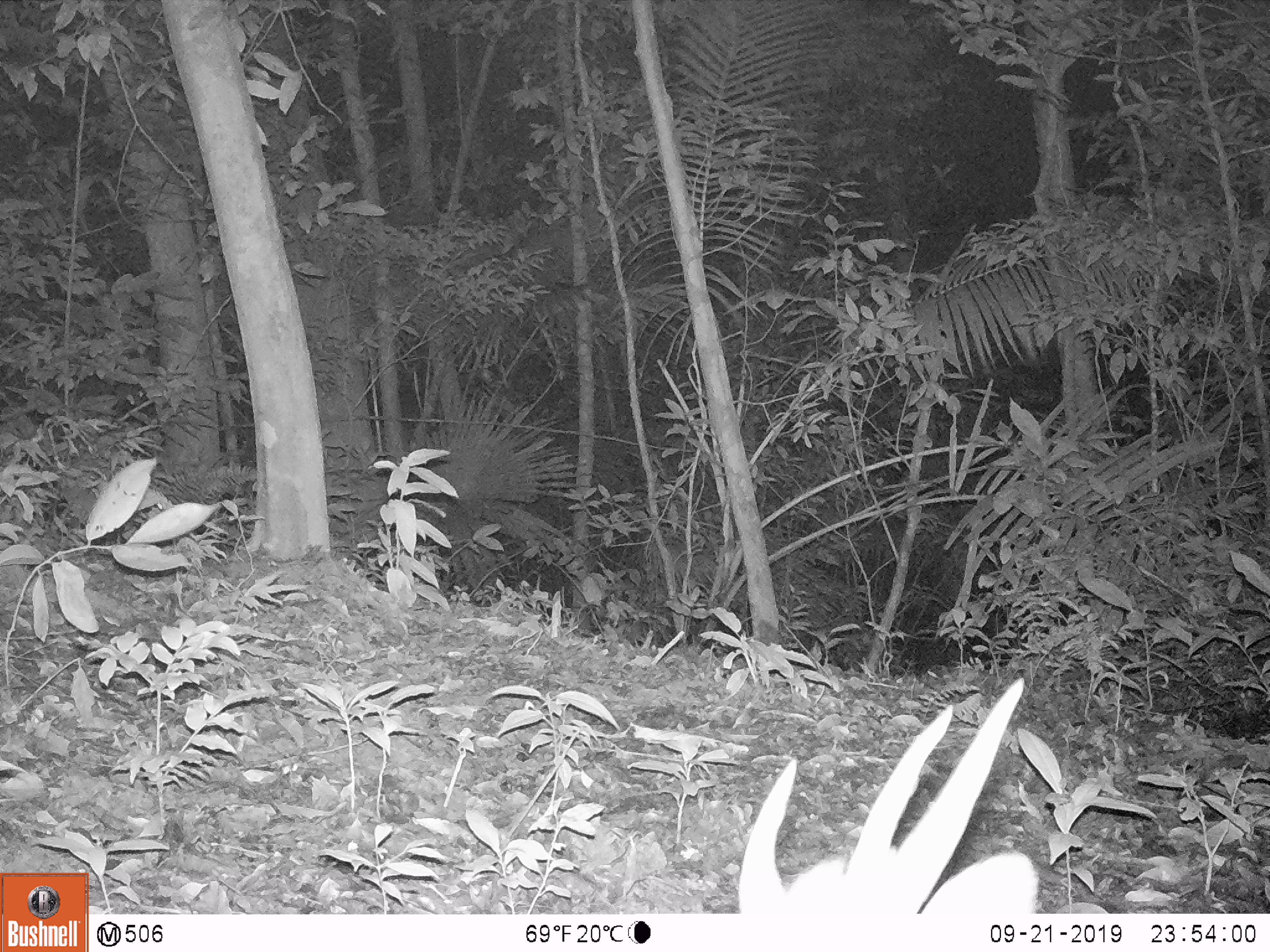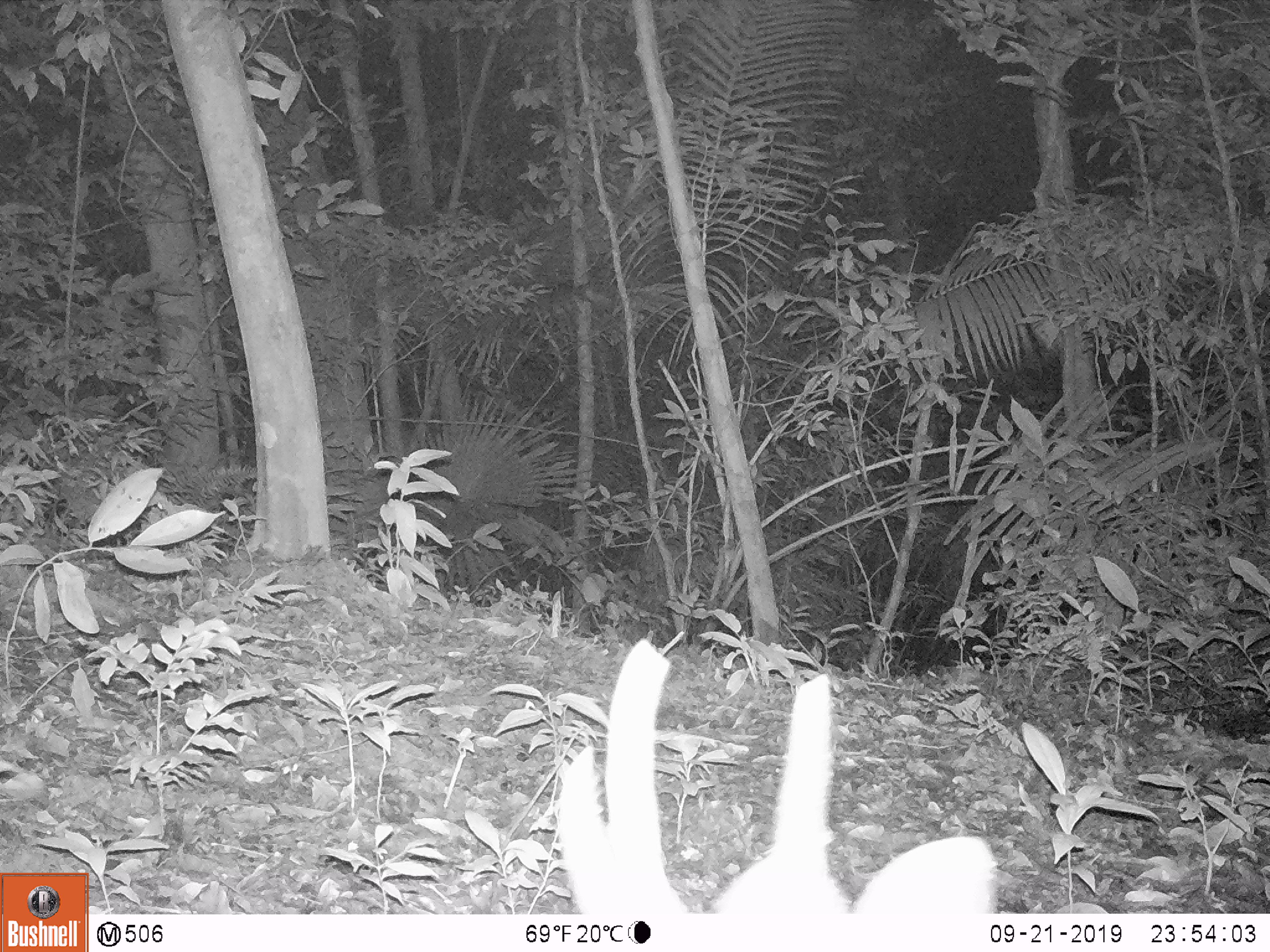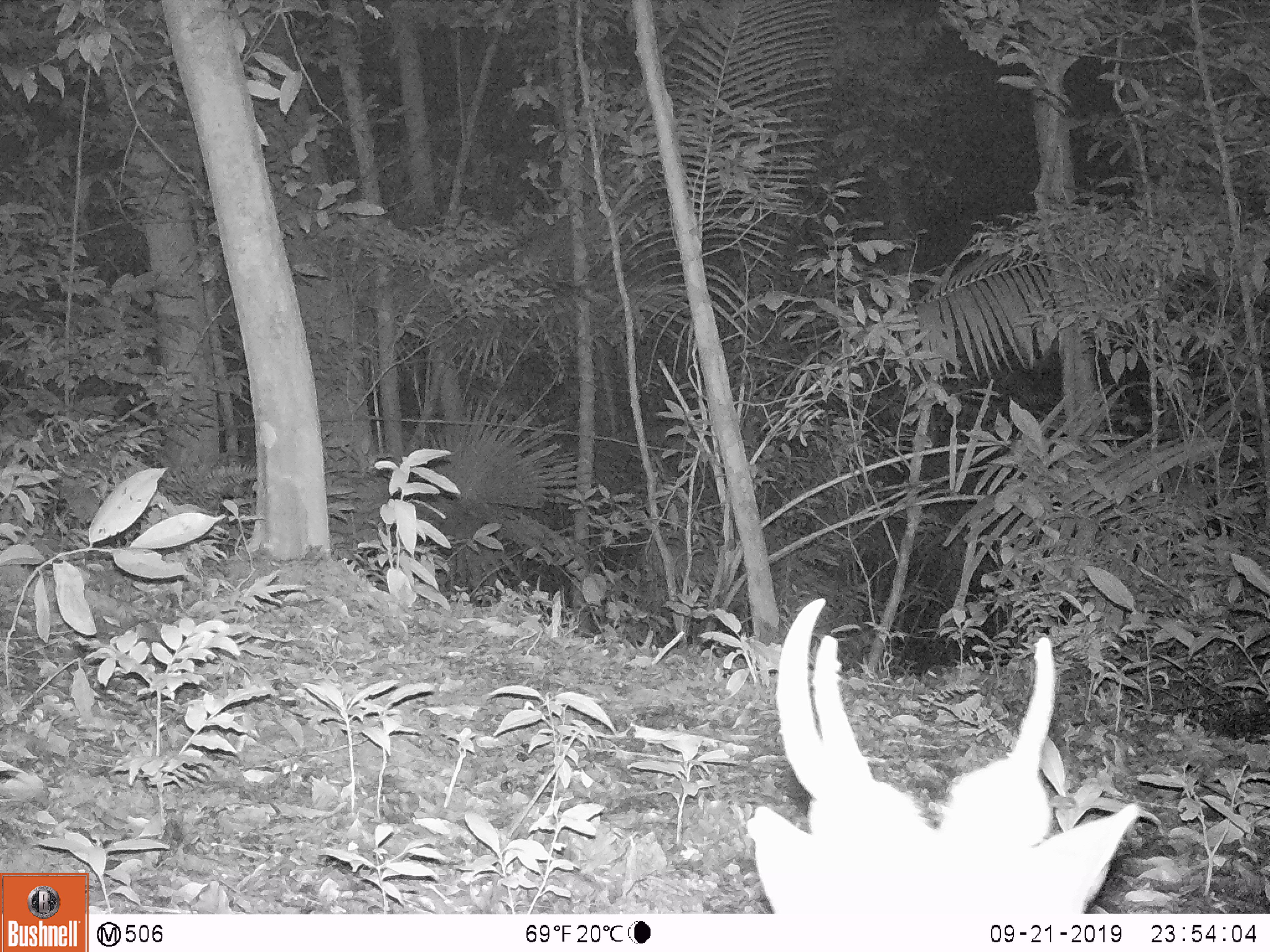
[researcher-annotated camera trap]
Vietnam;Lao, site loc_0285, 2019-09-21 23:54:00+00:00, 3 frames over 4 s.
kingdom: Animalia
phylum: Chordata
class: Mammalia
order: Artiodactyla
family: Cervidae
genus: Muntiacus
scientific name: Muntiacus vuquangensis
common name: large-antlered muntjac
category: large antlered muntjac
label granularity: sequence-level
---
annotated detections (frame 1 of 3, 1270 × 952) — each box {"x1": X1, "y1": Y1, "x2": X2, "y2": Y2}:
large antlered muntjac: {"x1": 735, "y1": 677, "x2": 1042, "y2": 914}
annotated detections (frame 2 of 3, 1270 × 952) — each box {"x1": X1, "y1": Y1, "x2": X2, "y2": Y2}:
large antlered muntjac: {"x1": 554, "y1": 638, "x2": 998, "y2": 916}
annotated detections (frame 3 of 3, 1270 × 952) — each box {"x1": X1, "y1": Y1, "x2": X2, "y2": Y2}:
large antlered muntjac: {"x1": 743, "y1": 594, "x2": 1141, "y2": 916}